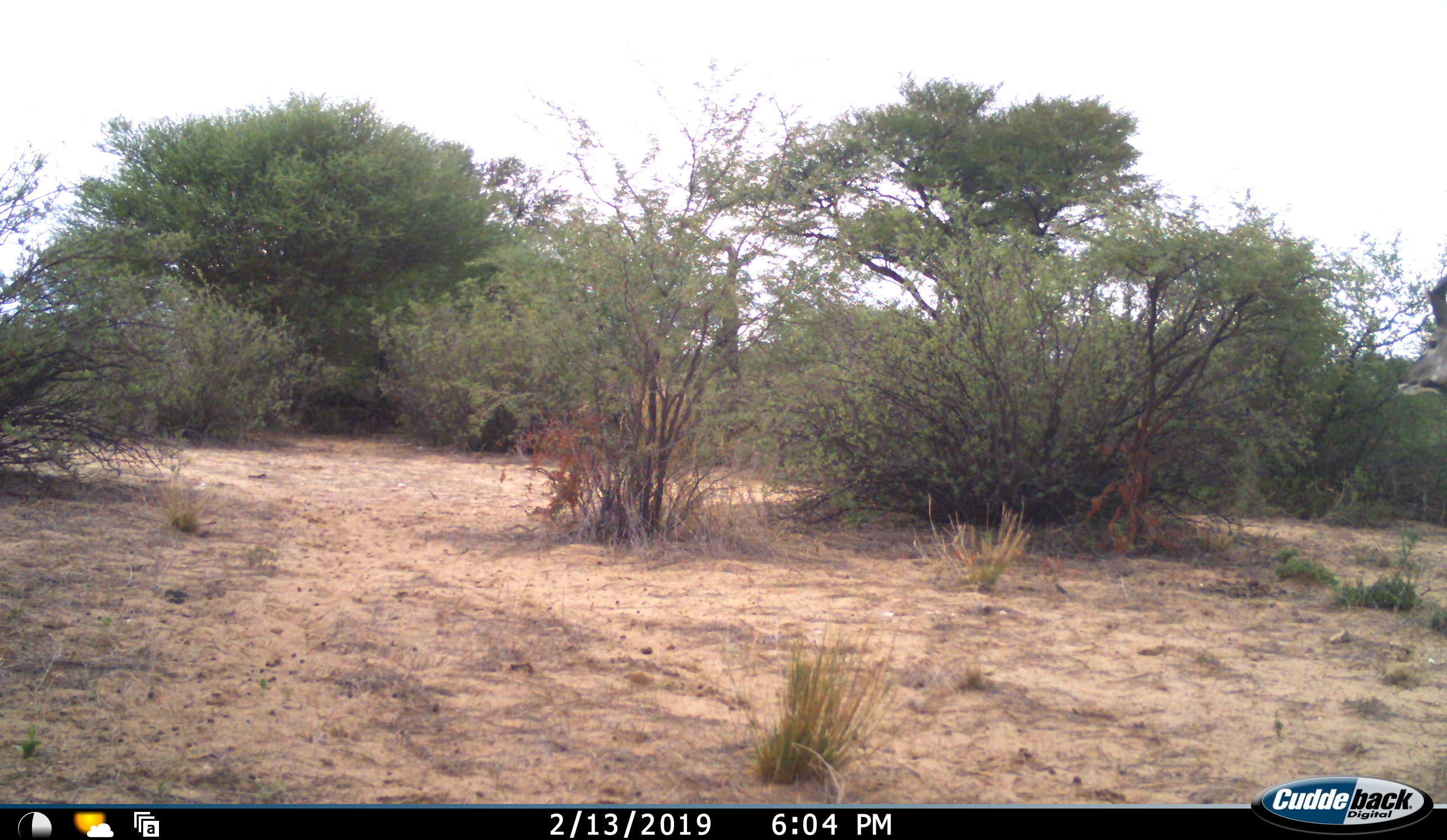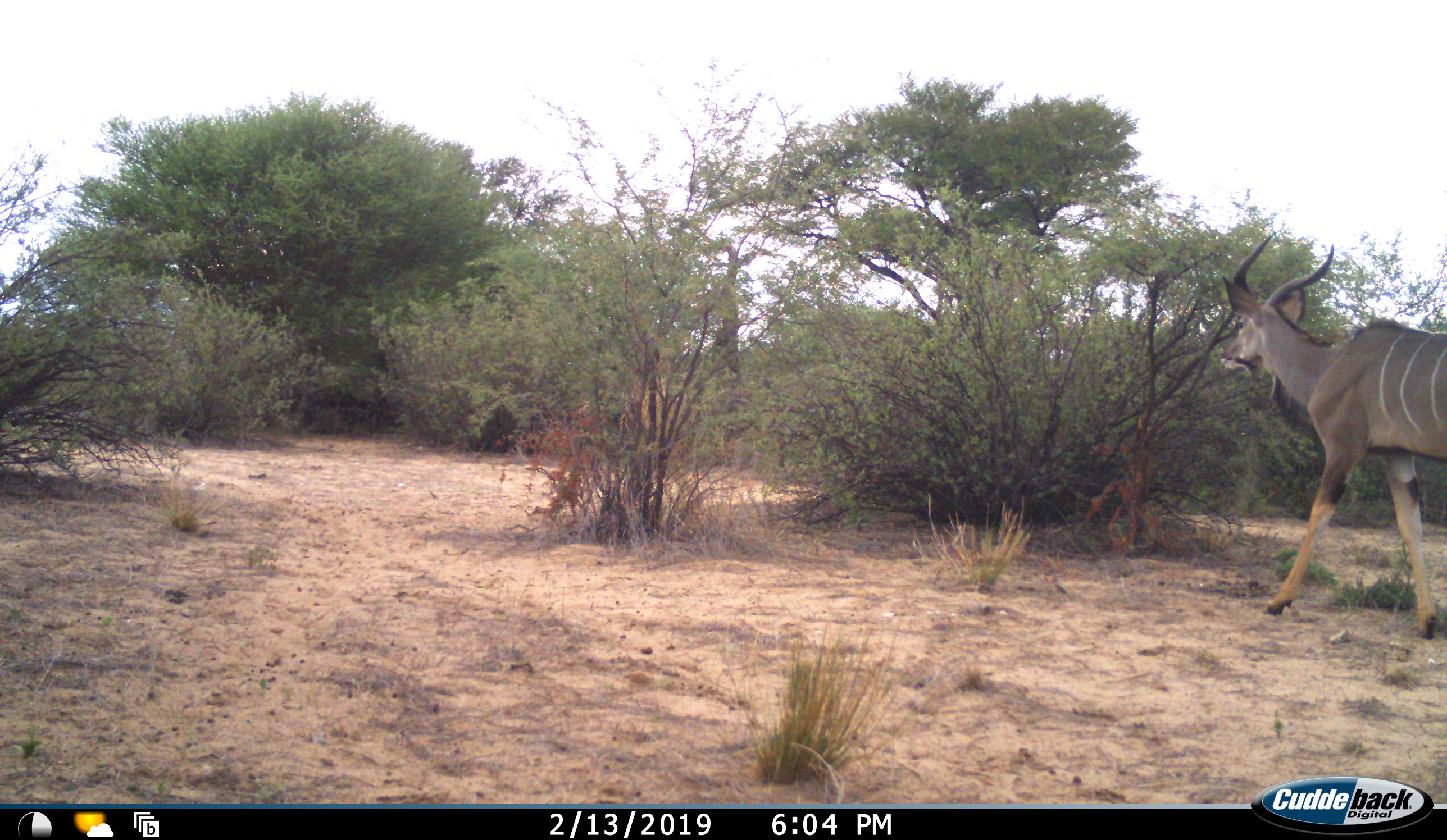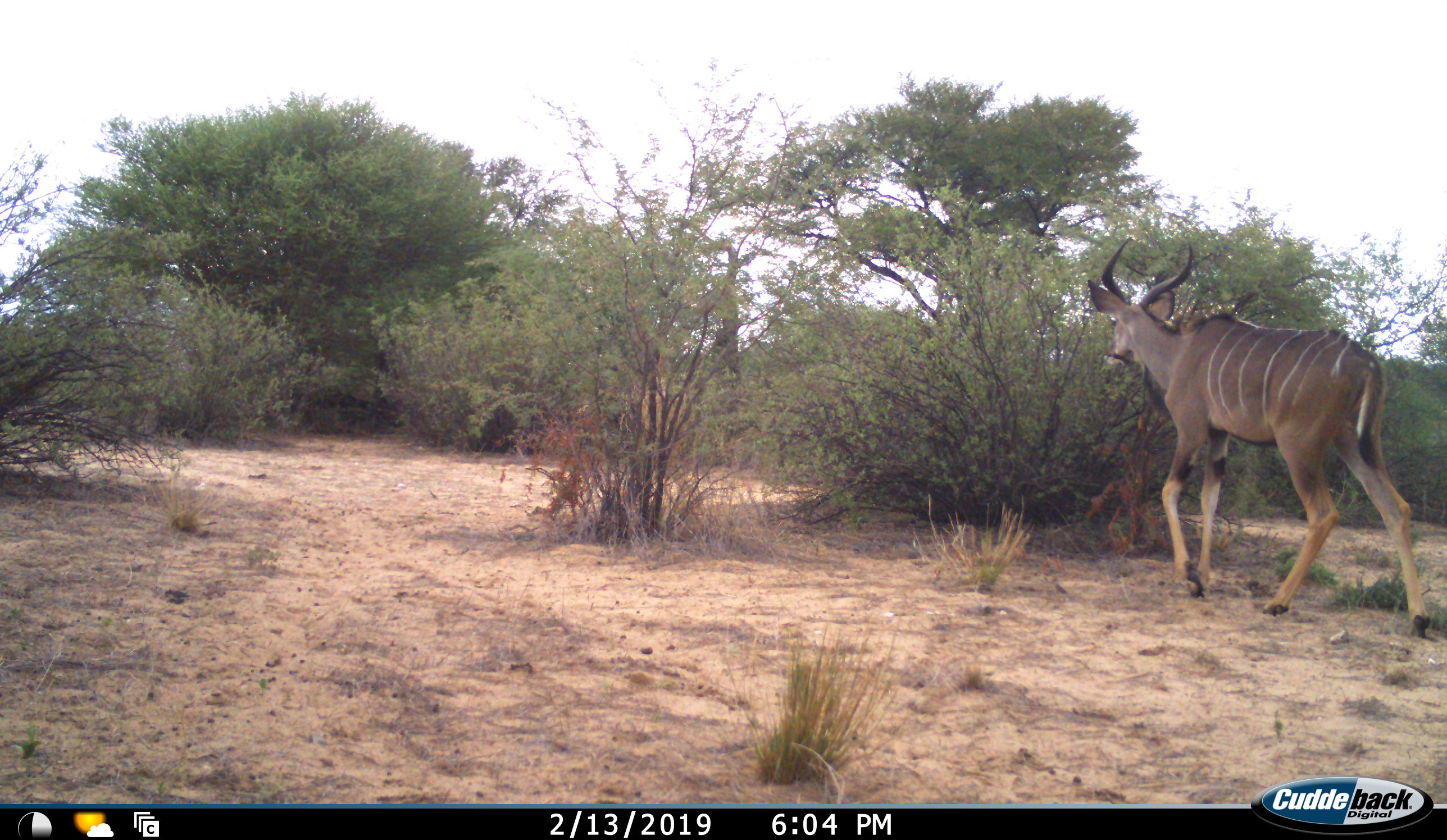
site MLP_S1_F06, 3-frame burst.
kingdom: Animalia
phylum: Chordata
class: Mammalia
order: Artiodactyla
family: Bovidae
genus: Tragelaphus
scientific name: Tragelaphus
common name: kudu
Kudu (Tragelaphus), count 1. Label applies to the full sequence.